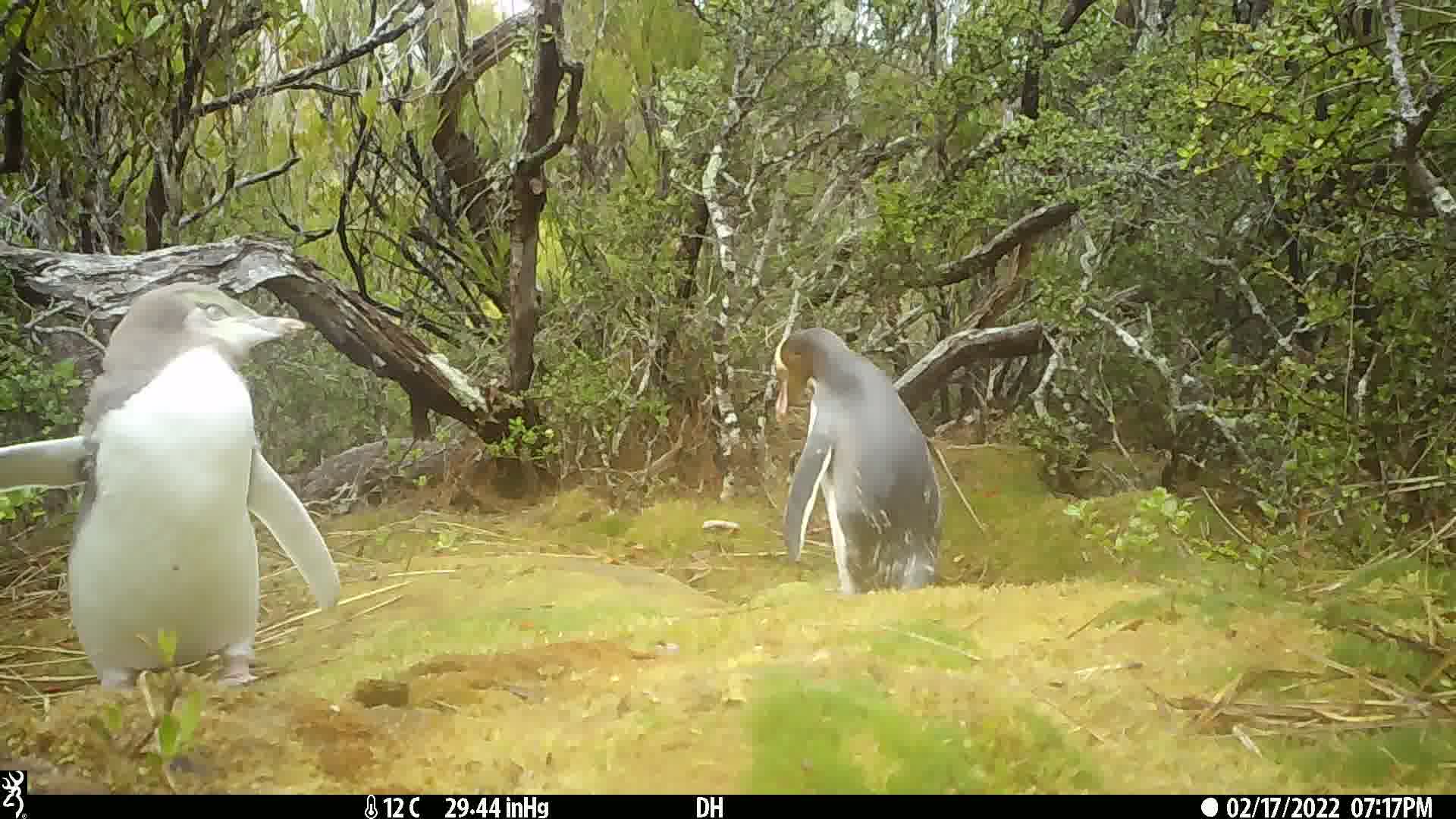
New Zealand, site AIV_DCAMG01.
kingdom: Animalia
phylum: Chordata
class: Aves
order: Sphenisciformes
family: Spheniscidae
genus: Megadyptes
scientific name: Megadyptes antipodes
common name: yellow-eyed penguin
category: yellow eyed penguin